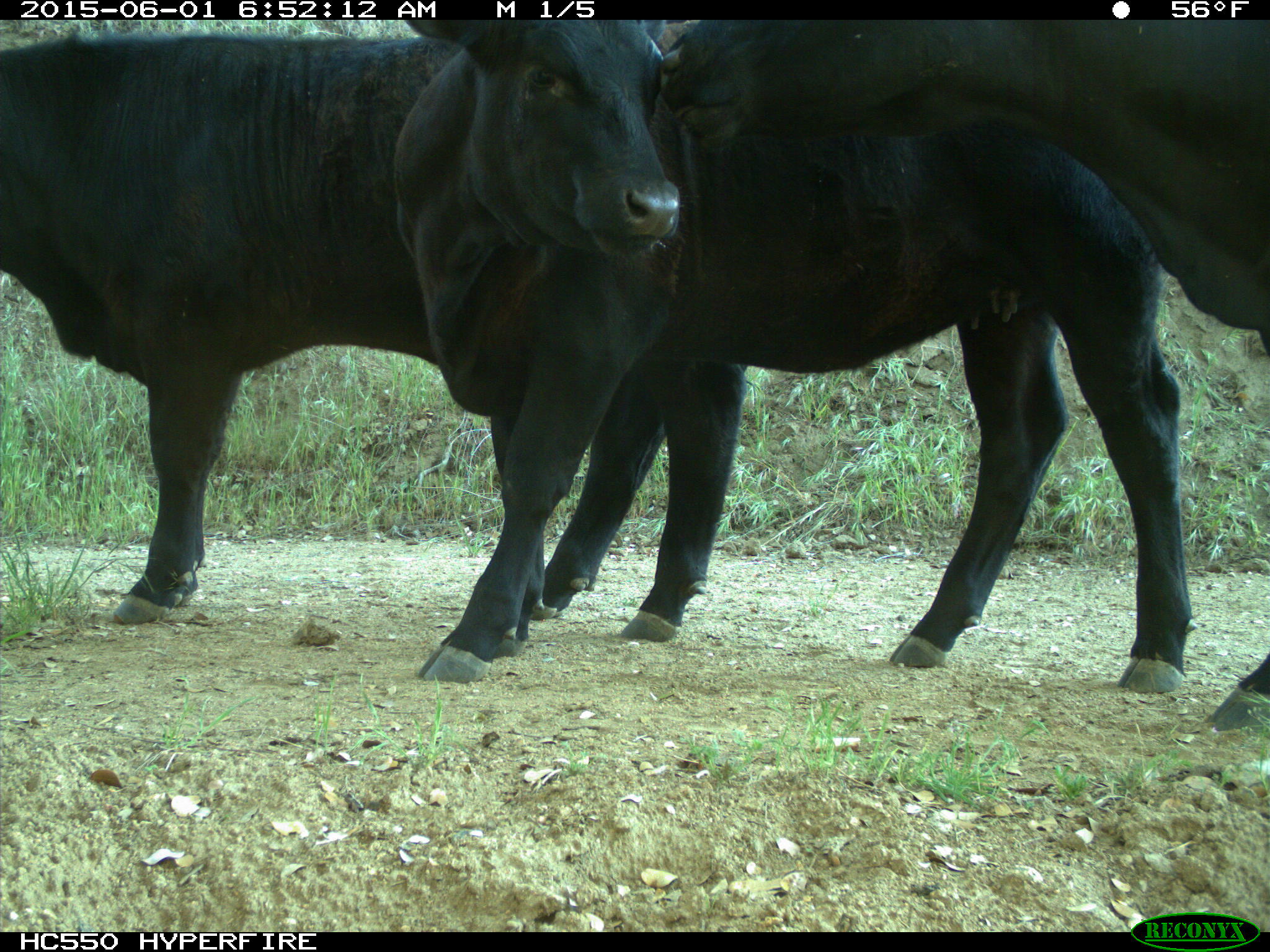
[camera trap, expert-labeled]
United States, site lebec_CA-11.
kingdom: Animalia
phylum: Chordata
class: Mammalia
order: Artiodactyla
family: Bovidae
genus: Bos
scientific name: Bos taurus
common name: domestic cow